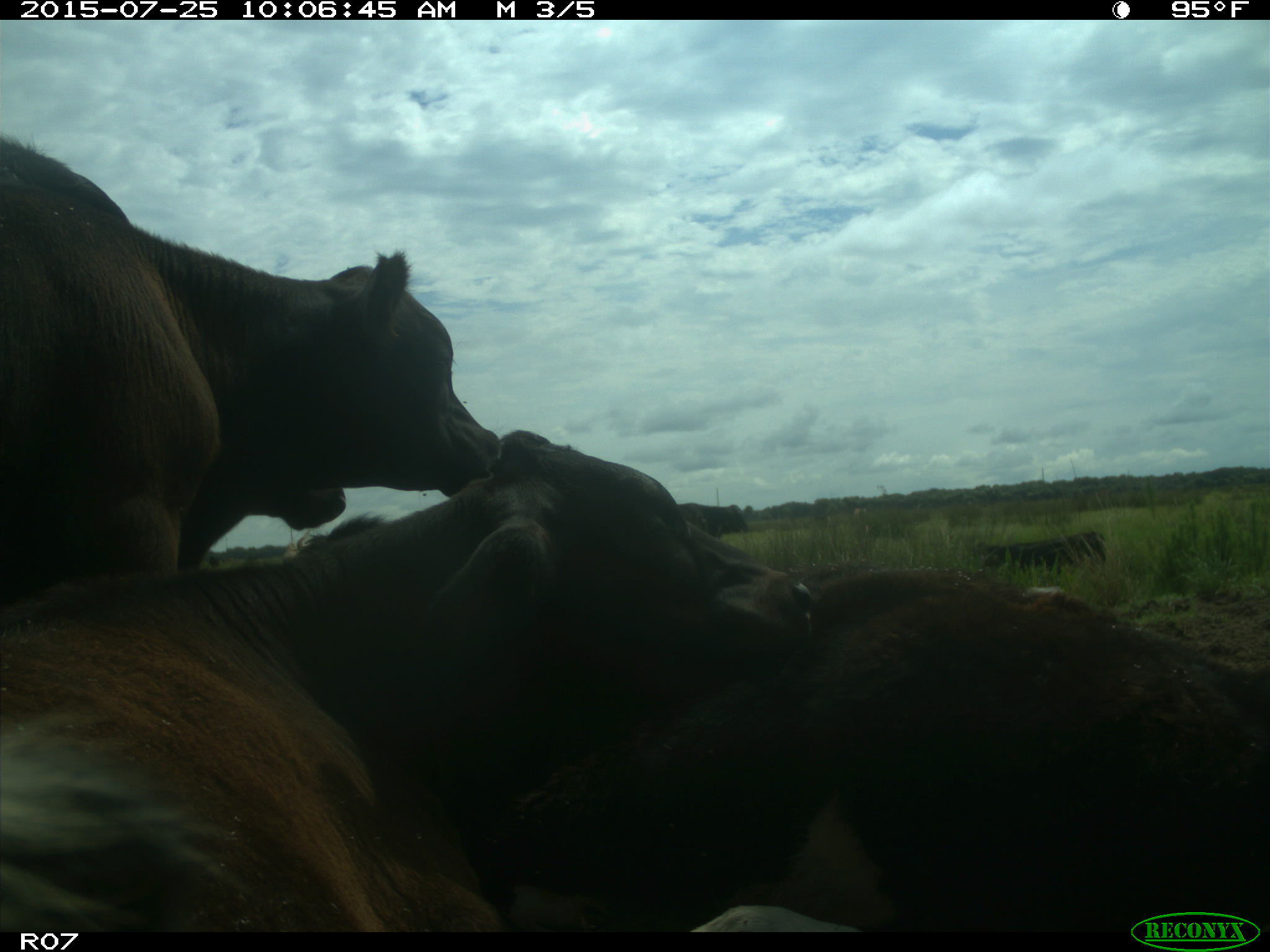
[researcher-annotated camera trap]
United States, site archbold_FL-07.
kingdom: Animalia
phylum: Chordata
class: Mammalia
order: Artiodactyla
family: Bovidae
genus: Bos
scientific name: Bos taurus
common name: domestic cow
Bos taurus (domestic cow).